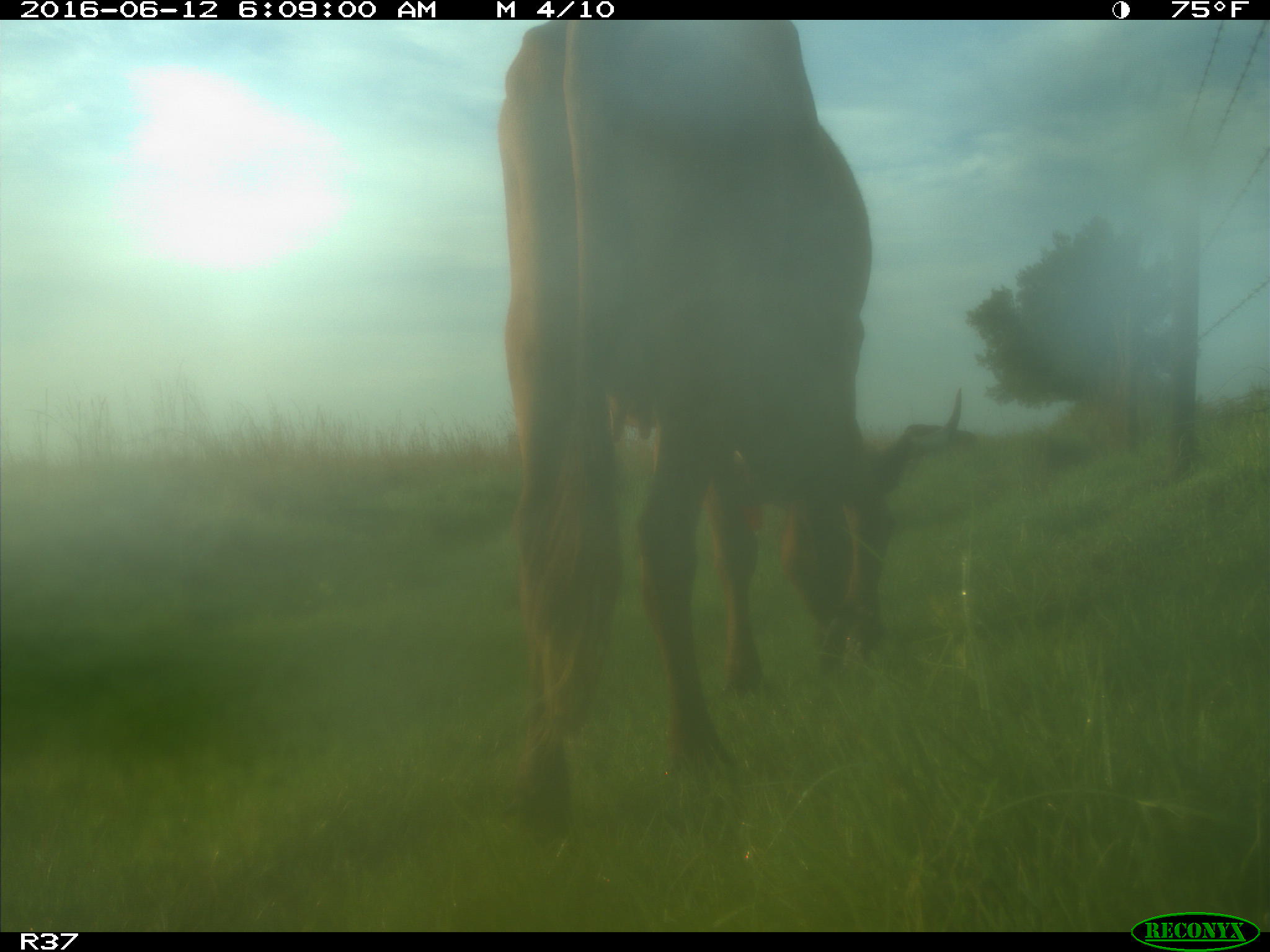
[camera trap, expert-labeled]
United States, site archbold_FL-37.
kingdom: Animalia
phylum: Chordata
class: Mammalia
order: Artiodactyla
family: Bovidae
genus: Bos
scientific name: Bos taurus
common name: domestic cow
Bos taurus (domestic cow).